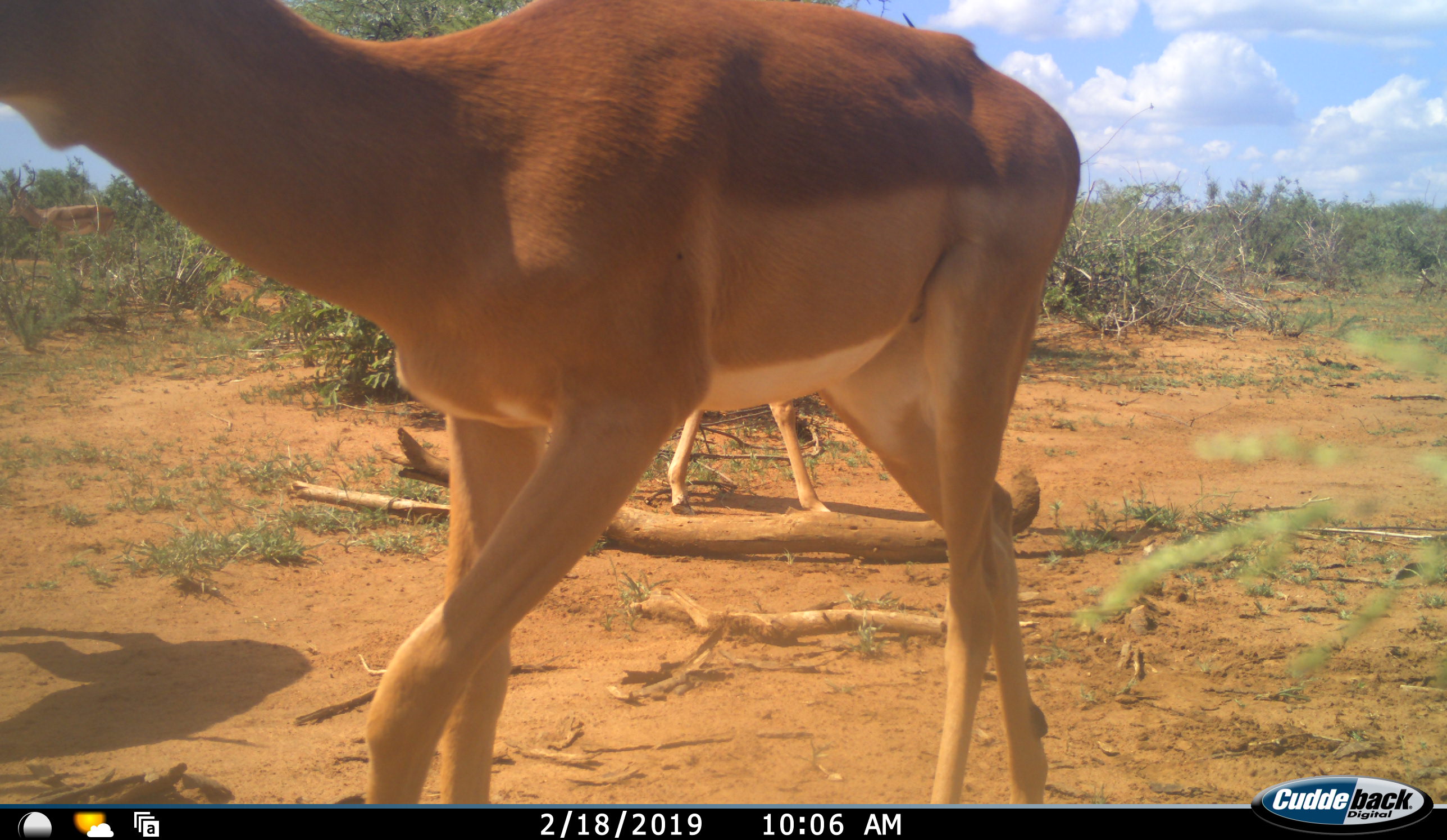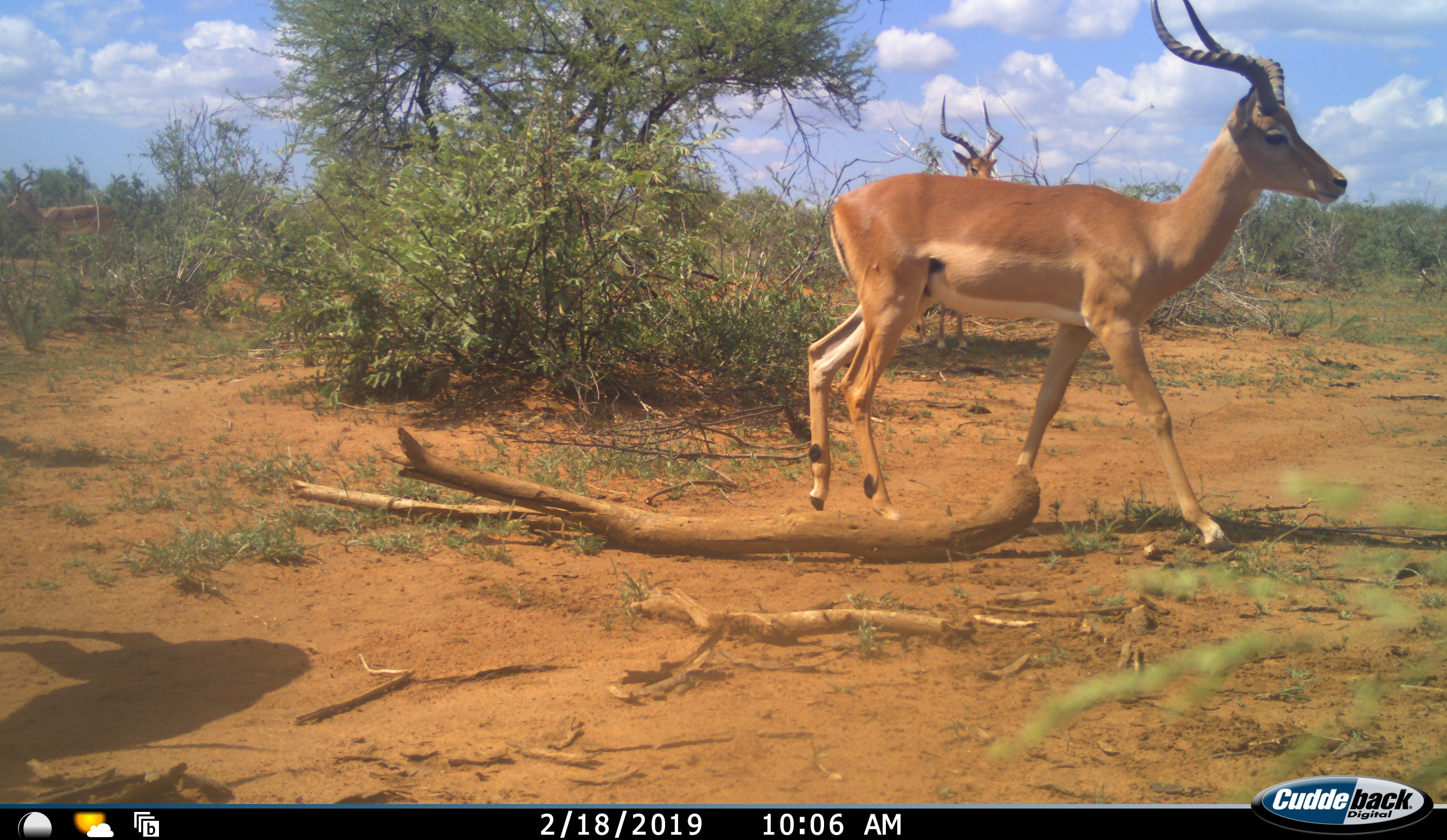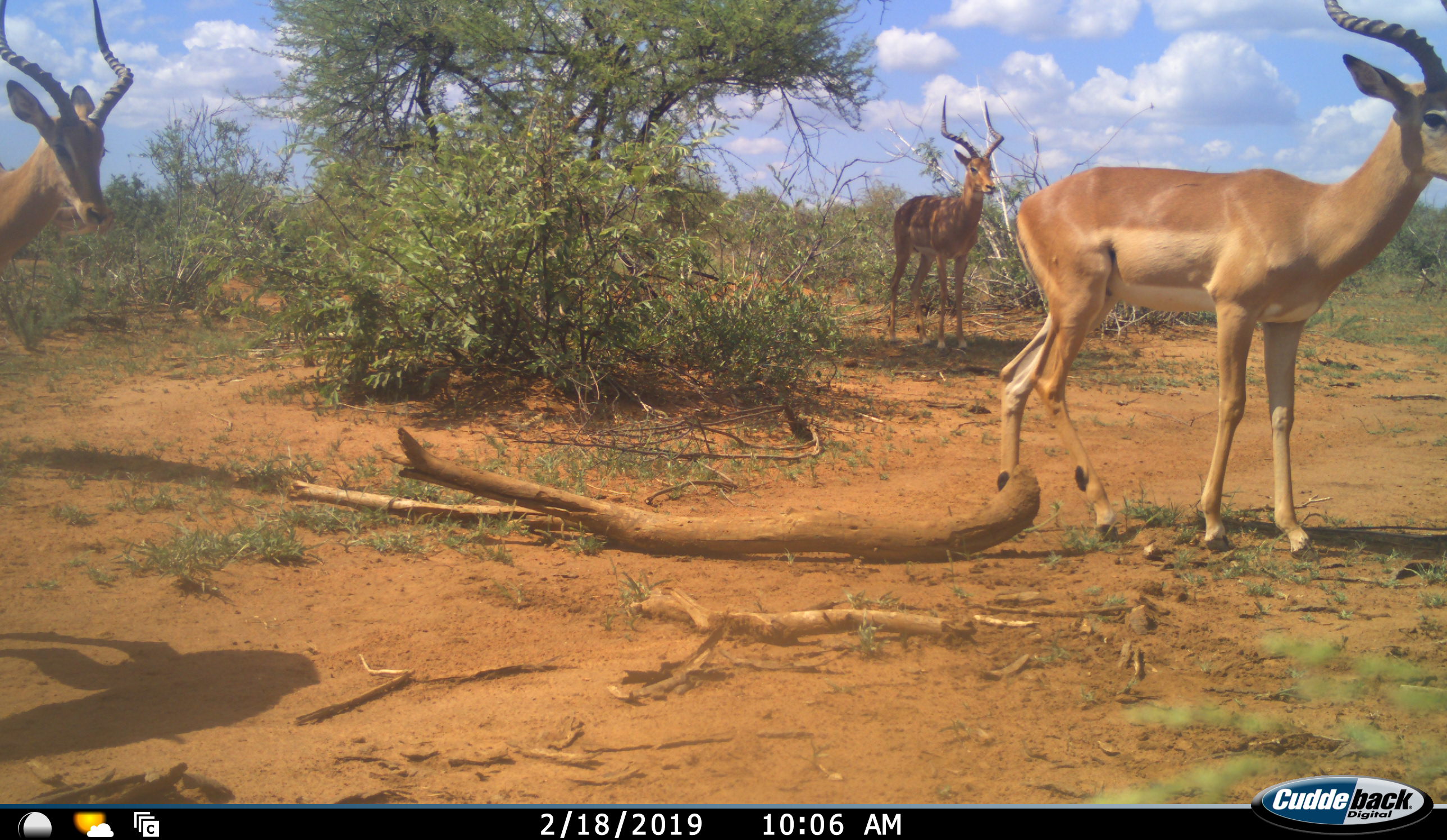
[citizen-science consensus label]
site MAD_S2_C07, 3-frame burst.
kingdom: Animalia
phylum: Chordata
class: Mammalia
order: Artiodactyla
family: Bovidae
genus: Aepyceros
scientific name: Aepyceros melampus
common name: impala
Impala (Aepyceros melampus), count 4. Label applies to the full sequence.